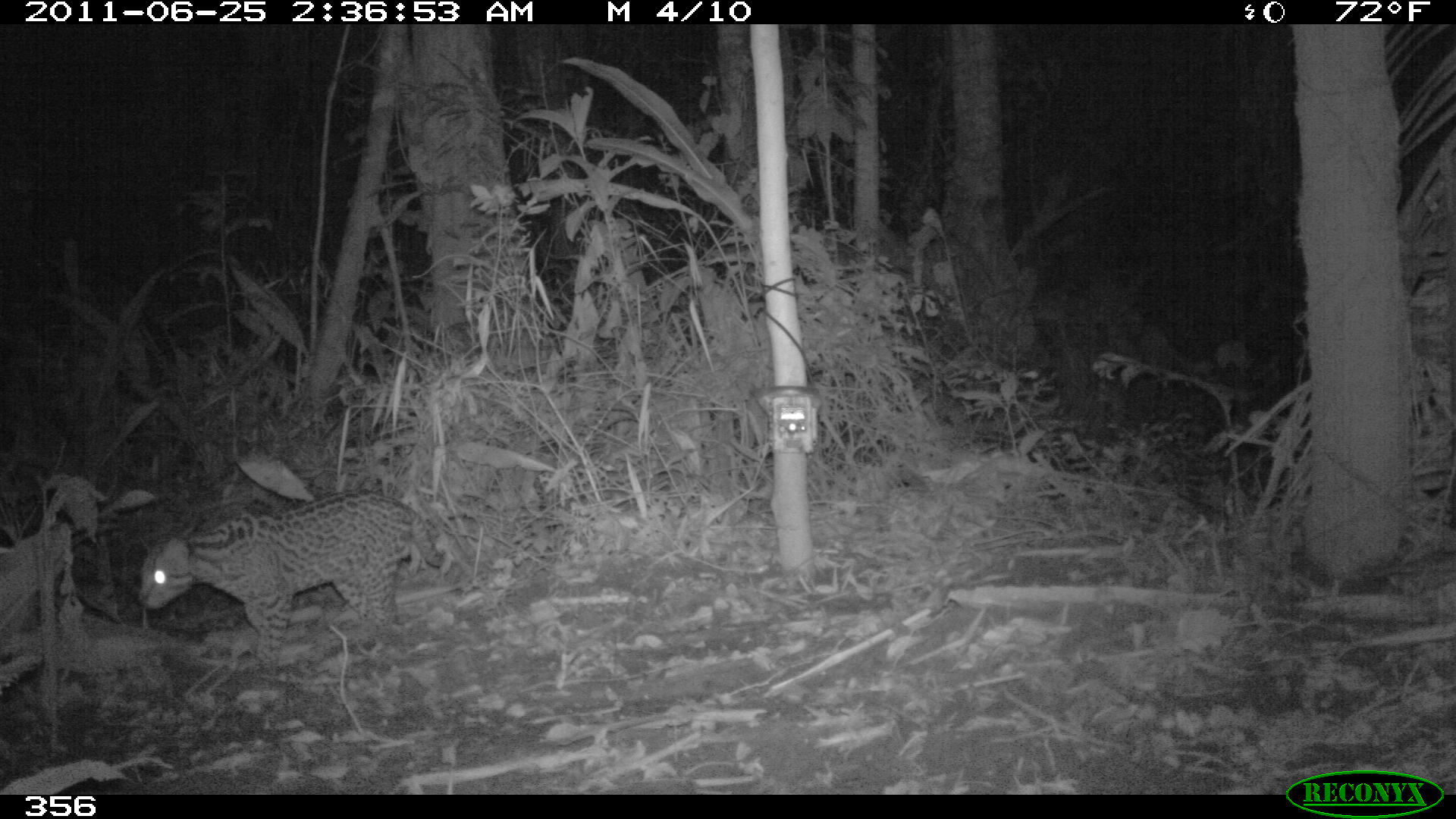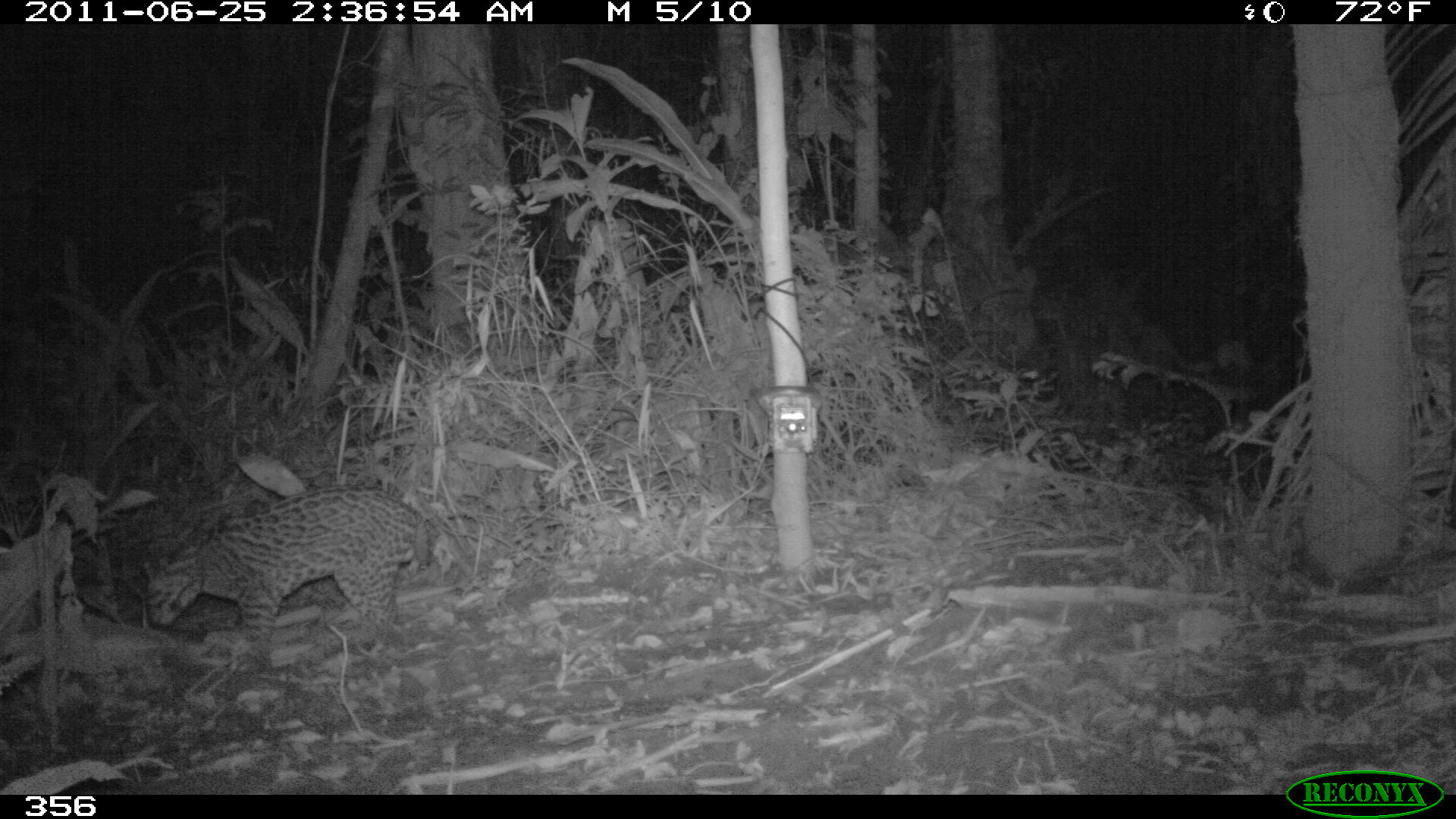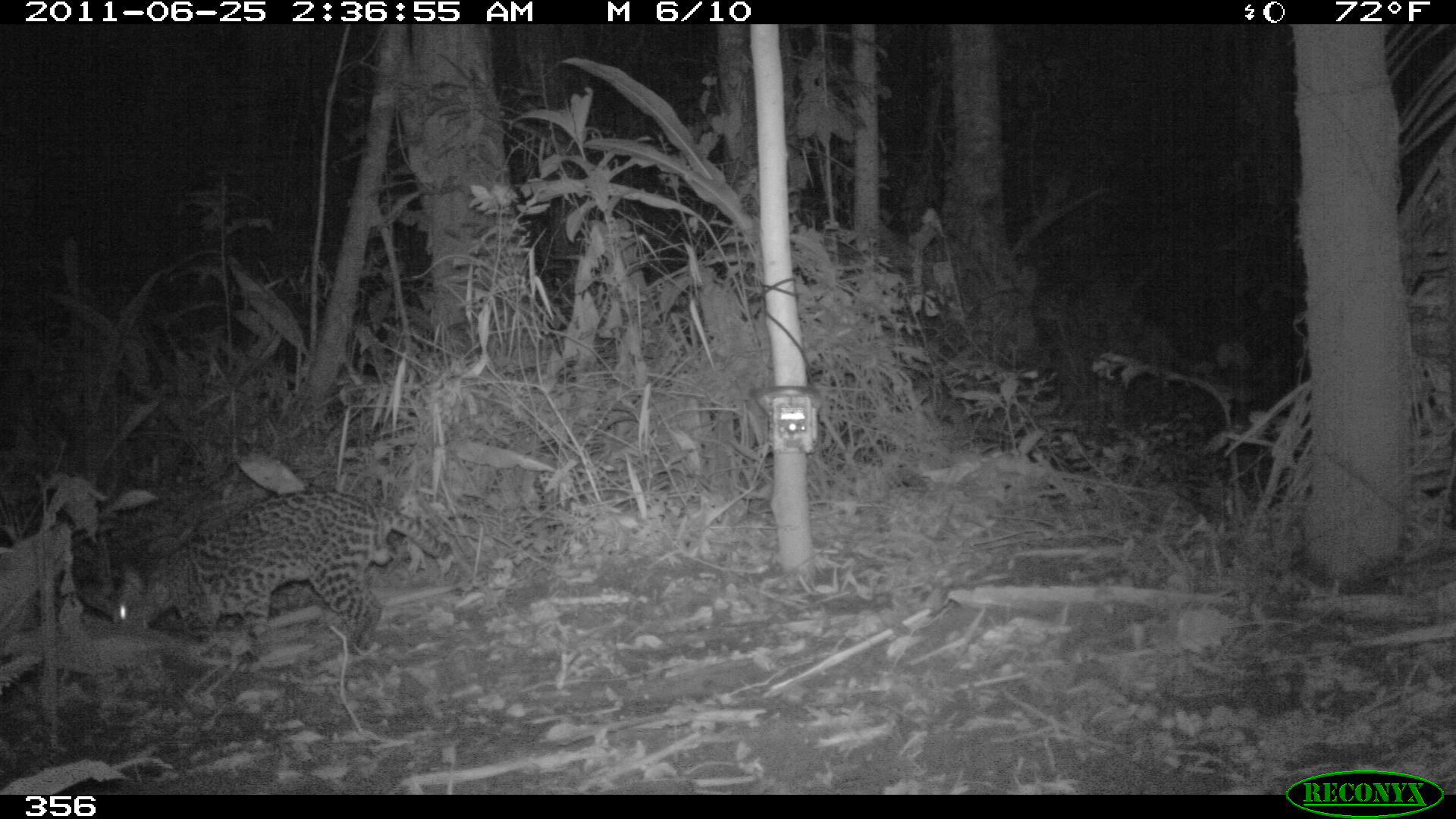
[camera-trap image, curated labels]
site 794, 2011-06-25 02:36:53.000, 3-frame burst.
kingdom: Animalia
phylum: Chordata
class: Mammalia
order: Carnivora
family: Felidae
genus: Leopardus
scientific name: Leopardus pardalis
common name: ocelot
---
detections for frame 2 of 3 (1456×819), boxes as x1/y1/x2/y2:
leopardus pardalis: 138/481/430/672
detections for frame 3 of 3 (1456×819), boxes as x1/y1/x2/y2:
leopardus pardalis: 110/487/453/666